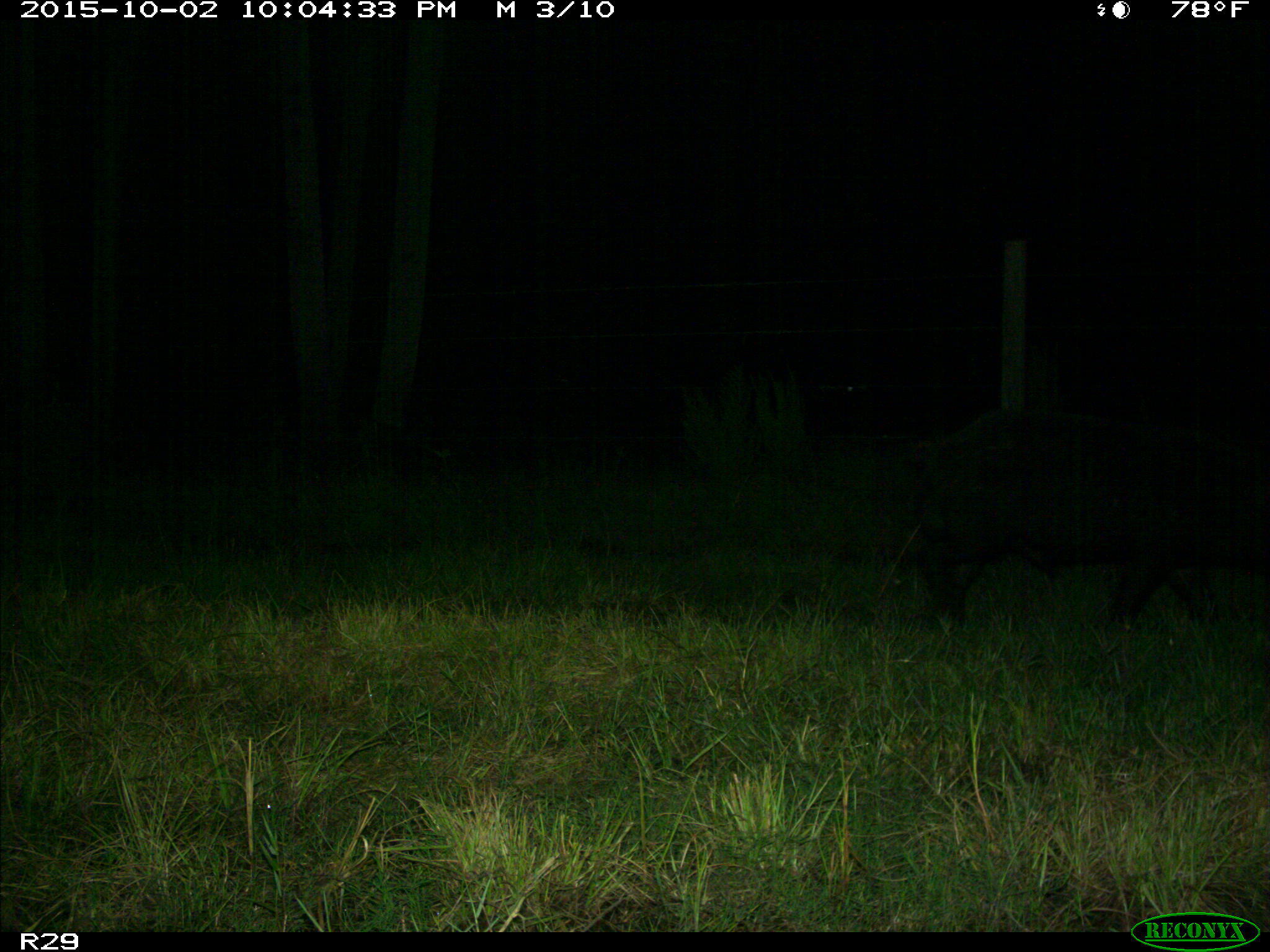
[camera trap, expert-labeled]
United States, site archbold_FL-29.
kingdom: Animalia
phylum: Chordata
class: Mammalia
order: Artiodactyla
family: Suidae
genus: Sus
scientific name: Sus scrofa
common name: wild boar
Sus scrofa (wild boar).